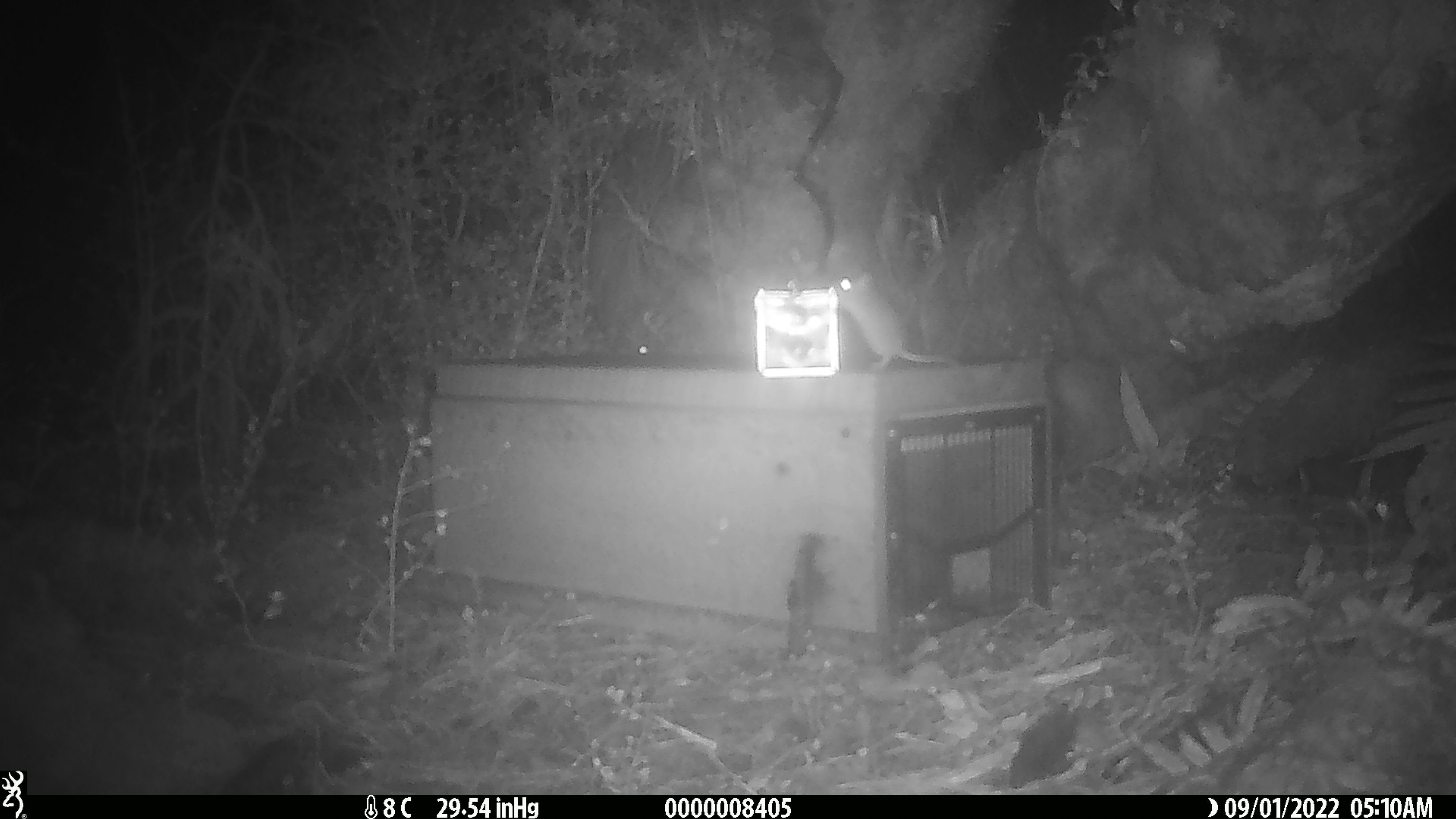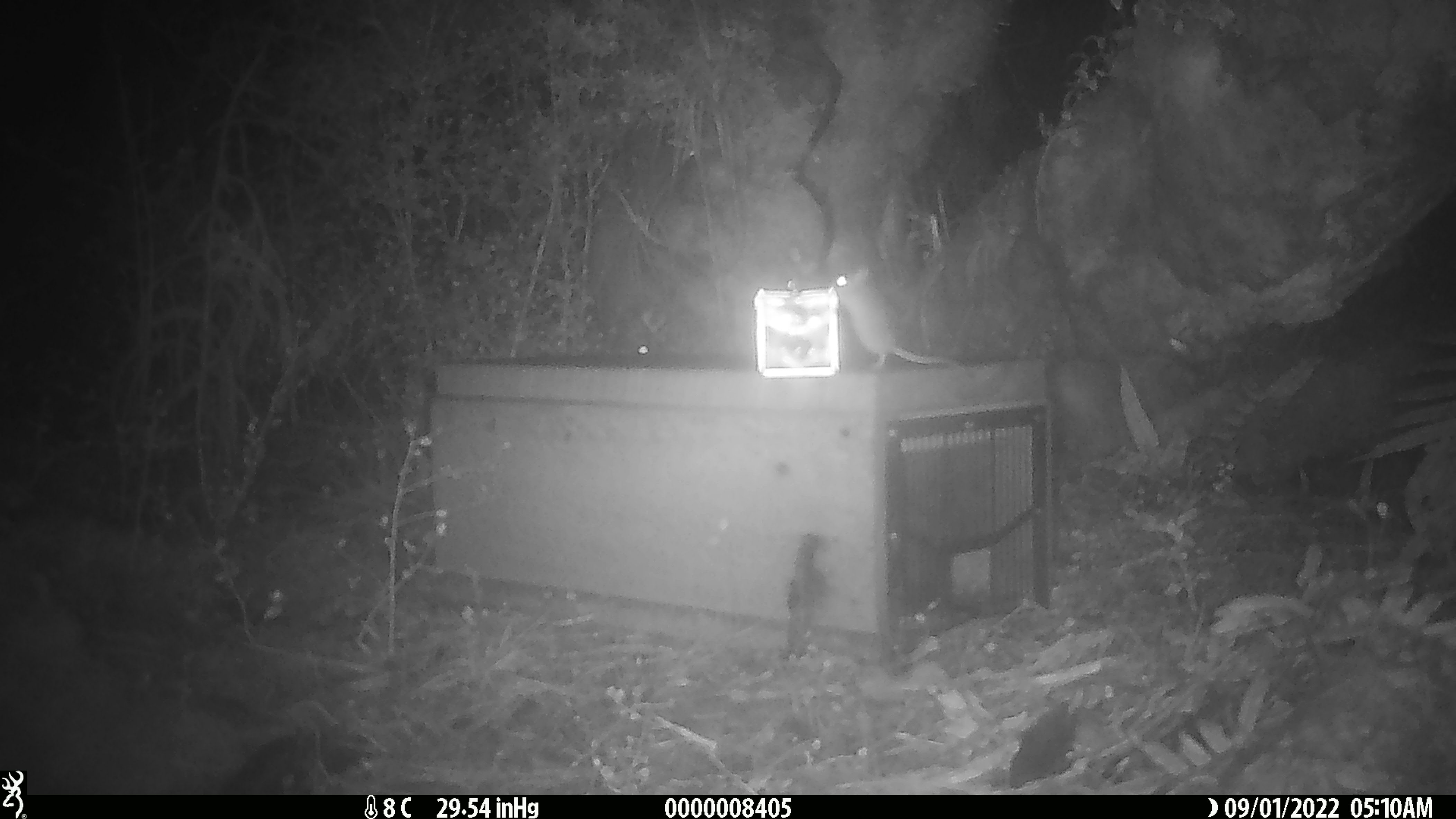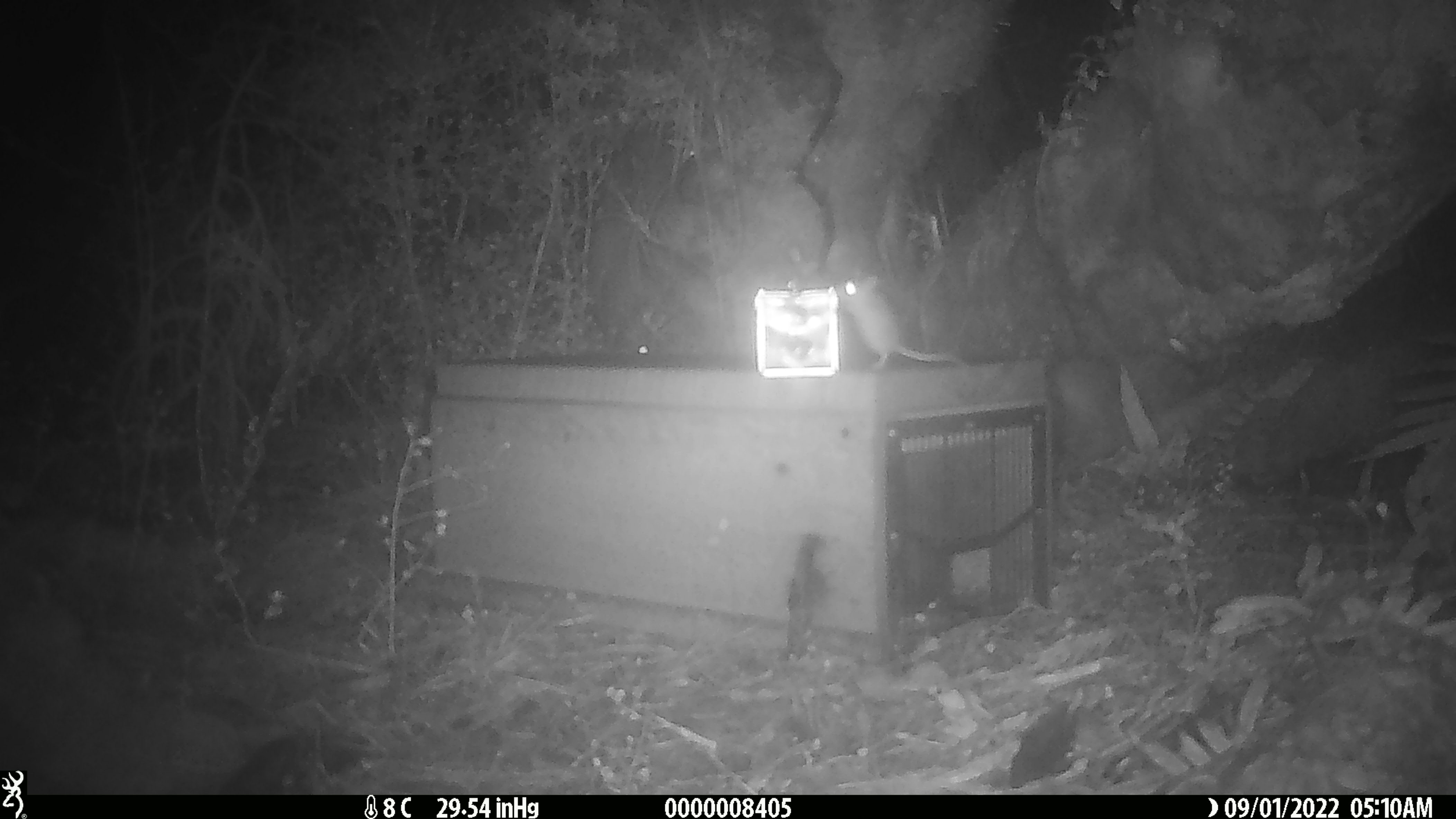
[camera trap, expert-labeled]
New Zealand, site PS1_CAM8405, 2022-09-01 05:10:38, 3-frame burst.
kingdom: Animalia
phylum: Chordata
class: Mammalia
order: Rodentia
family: Muridae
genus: Mus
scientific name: Mus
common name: mouse